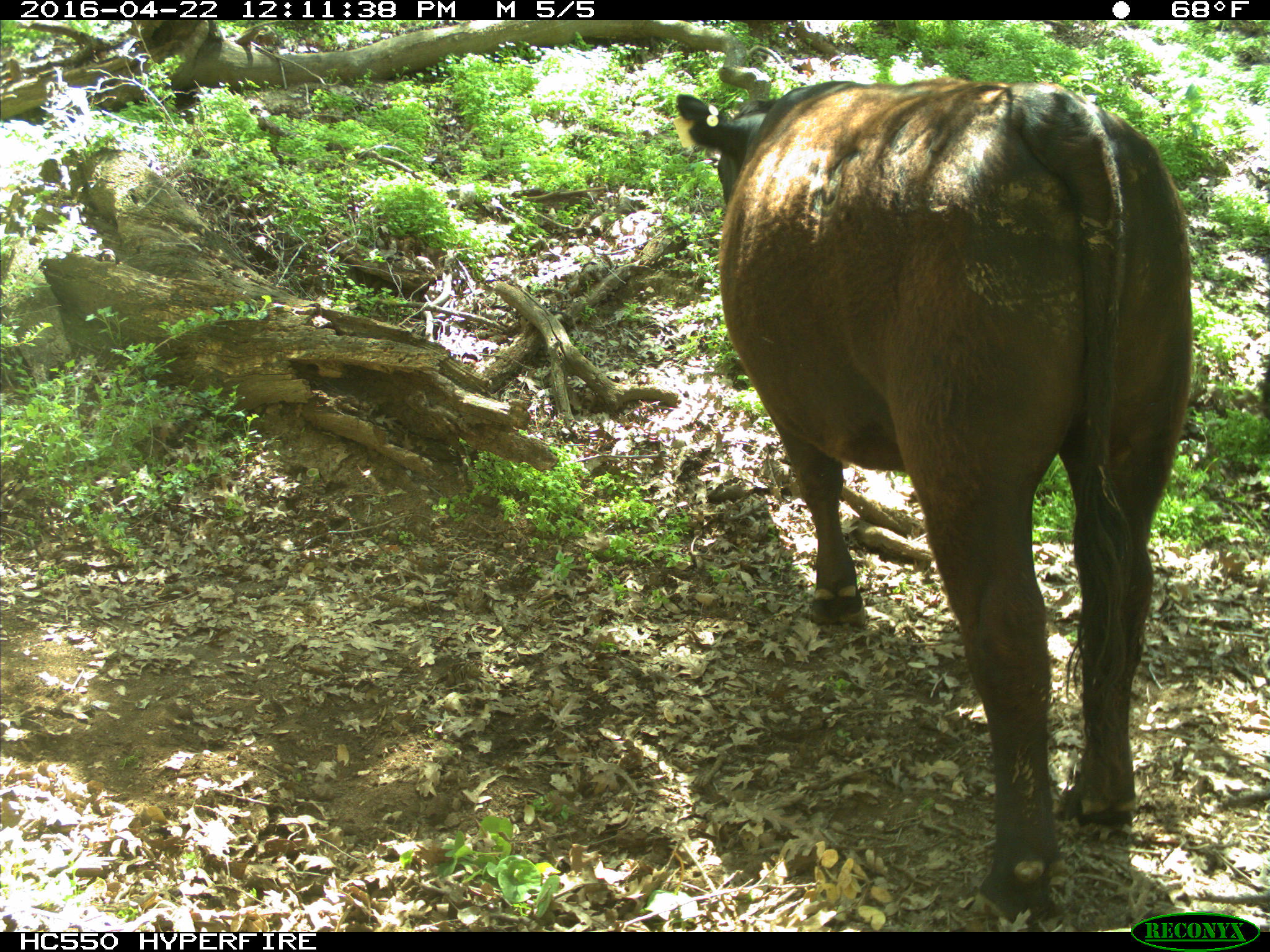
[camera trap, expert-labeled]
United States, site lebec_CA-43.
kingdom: Animalia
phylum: Chordata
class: Mammalia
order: Artiodactyla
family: Bovidae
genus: Bos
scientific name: Bos taurus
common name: domestic cow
Bos taurus (domestic cow).